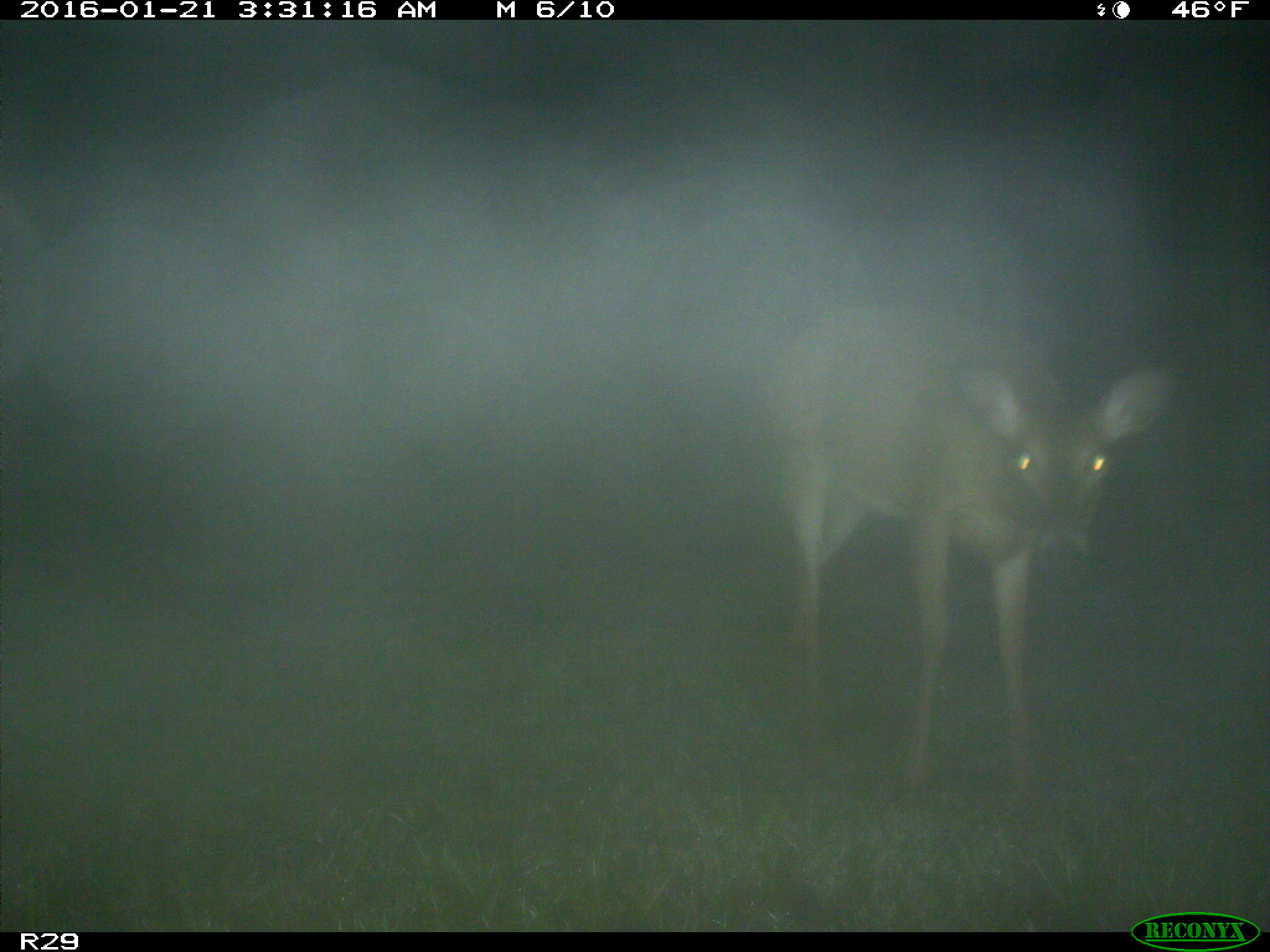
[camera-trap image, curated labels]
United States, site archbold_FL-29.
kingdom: Animalia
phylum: Chordata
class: Mammalia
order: Artiodactyla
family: Cervidae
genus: Odocoileus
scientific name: Odocoileus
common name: deer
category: unidentified deer